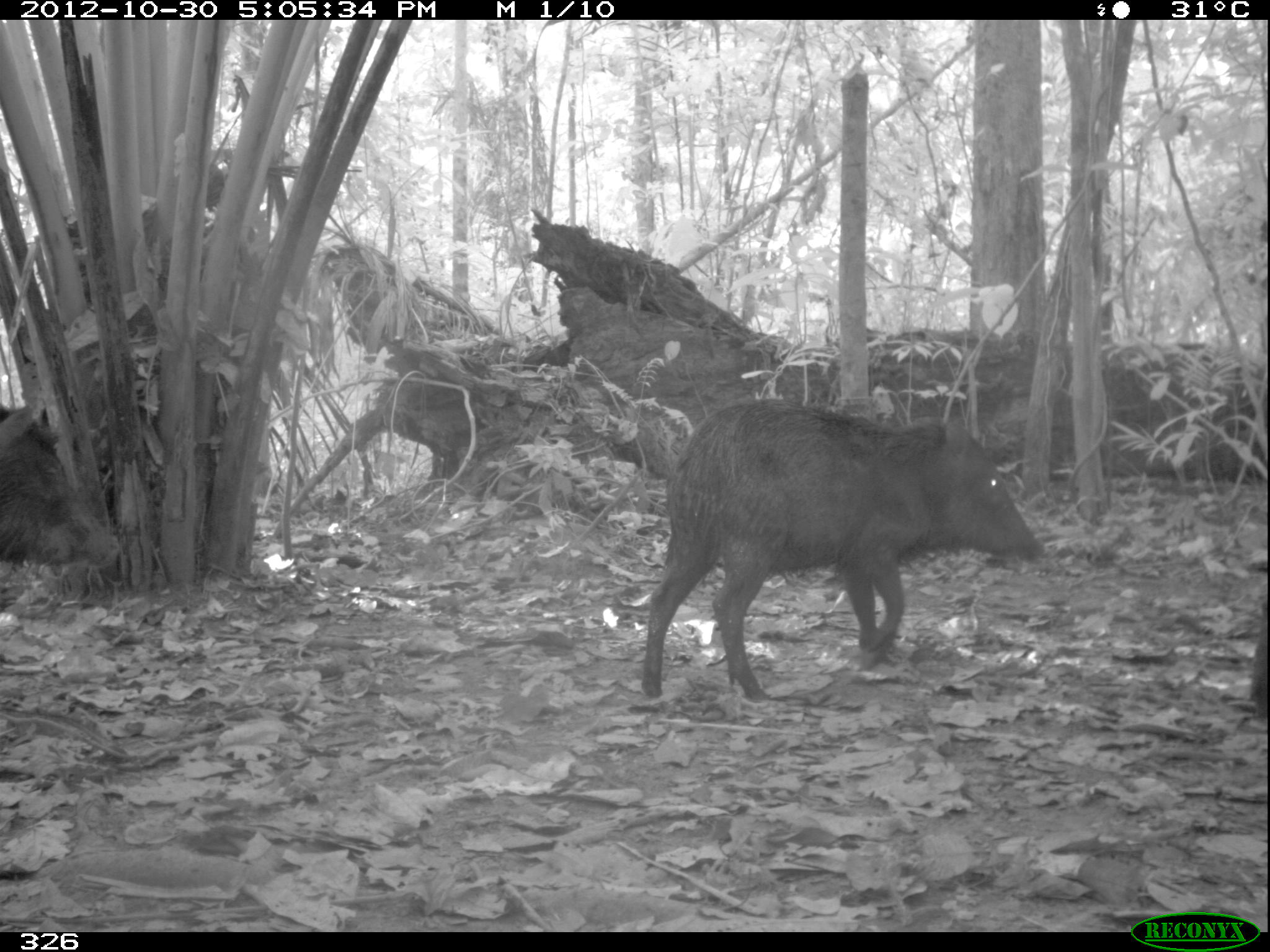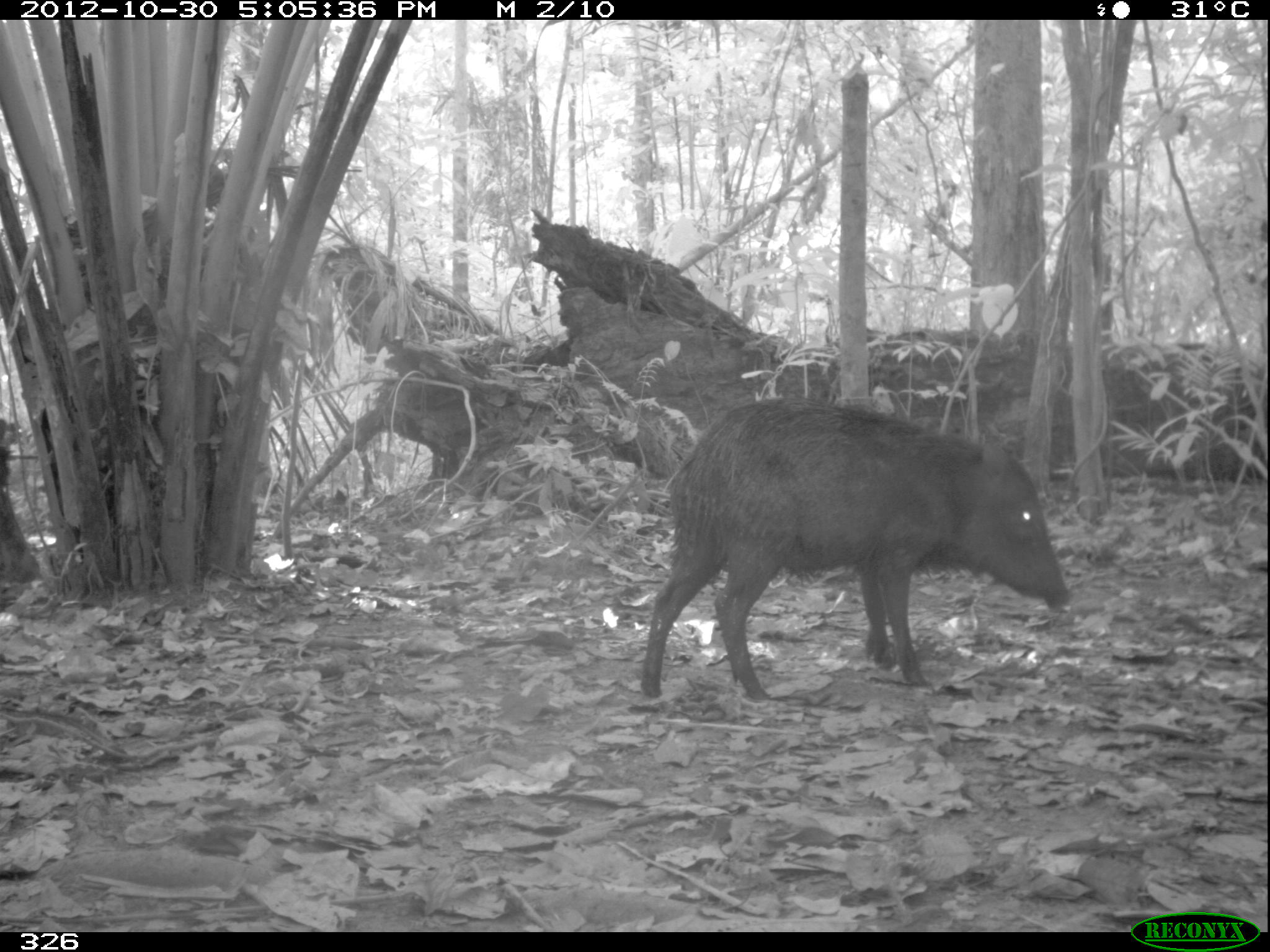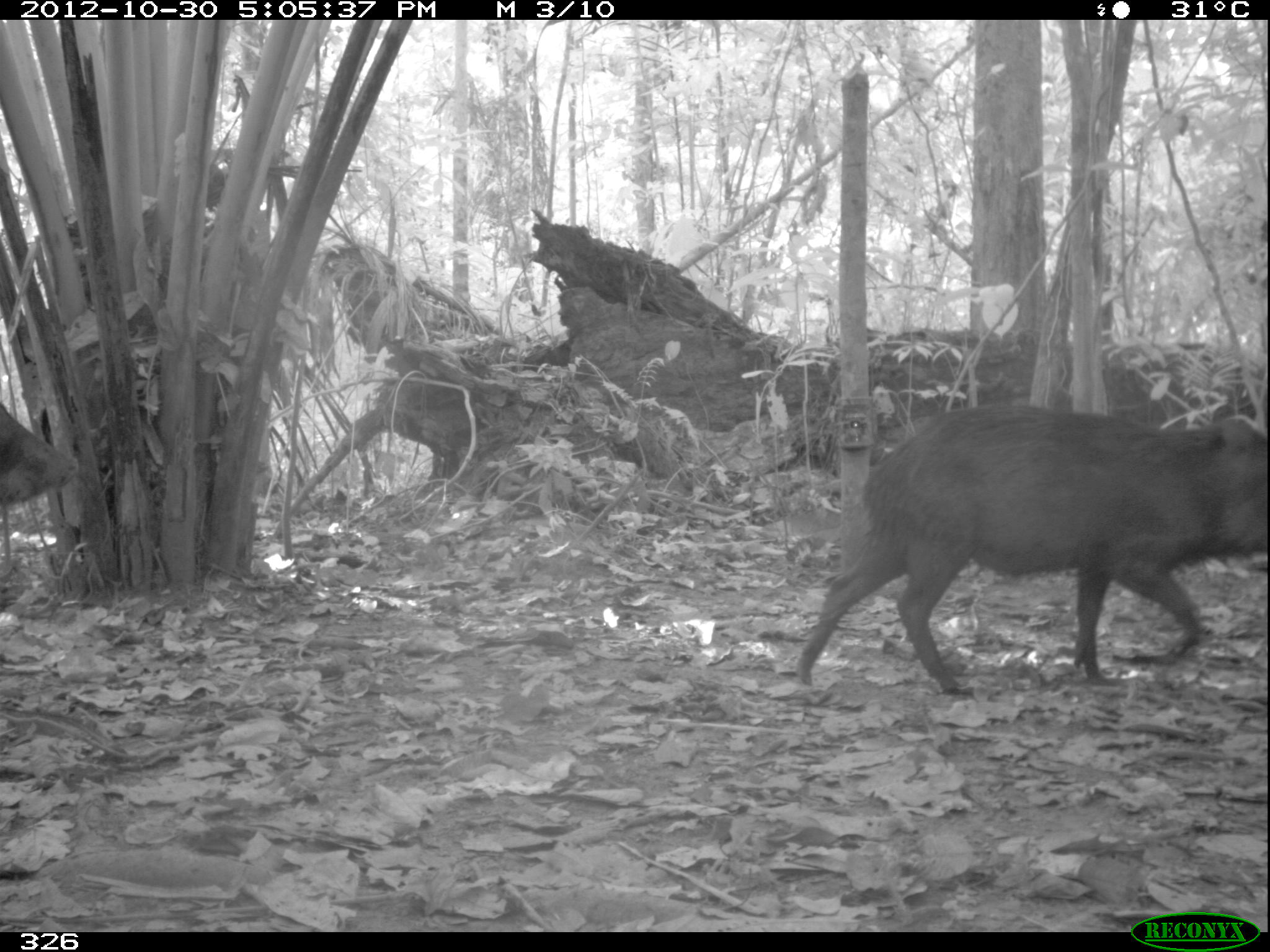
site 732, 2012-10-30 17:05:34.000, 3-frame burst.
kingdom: Animalia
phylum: Chordata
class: Mammalia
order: Artiodactyla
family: Tayassuidae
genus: Tayassu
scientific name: Tayassu pecari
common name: white-lipped peccary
Tayassu pecari (white-lipped peccary).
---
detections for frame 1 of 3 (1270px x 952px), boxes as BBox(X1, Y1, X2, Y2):
tayassu pecari: BBox(638, 398, 1045, 701); BBox(0, 400, 120, 568); BBox(1248, 600, 1267, 717)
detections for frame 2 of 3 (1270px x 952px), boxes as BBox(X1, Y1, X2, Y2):
tayassu pecari: BBox(638, 396, 1071, 702)